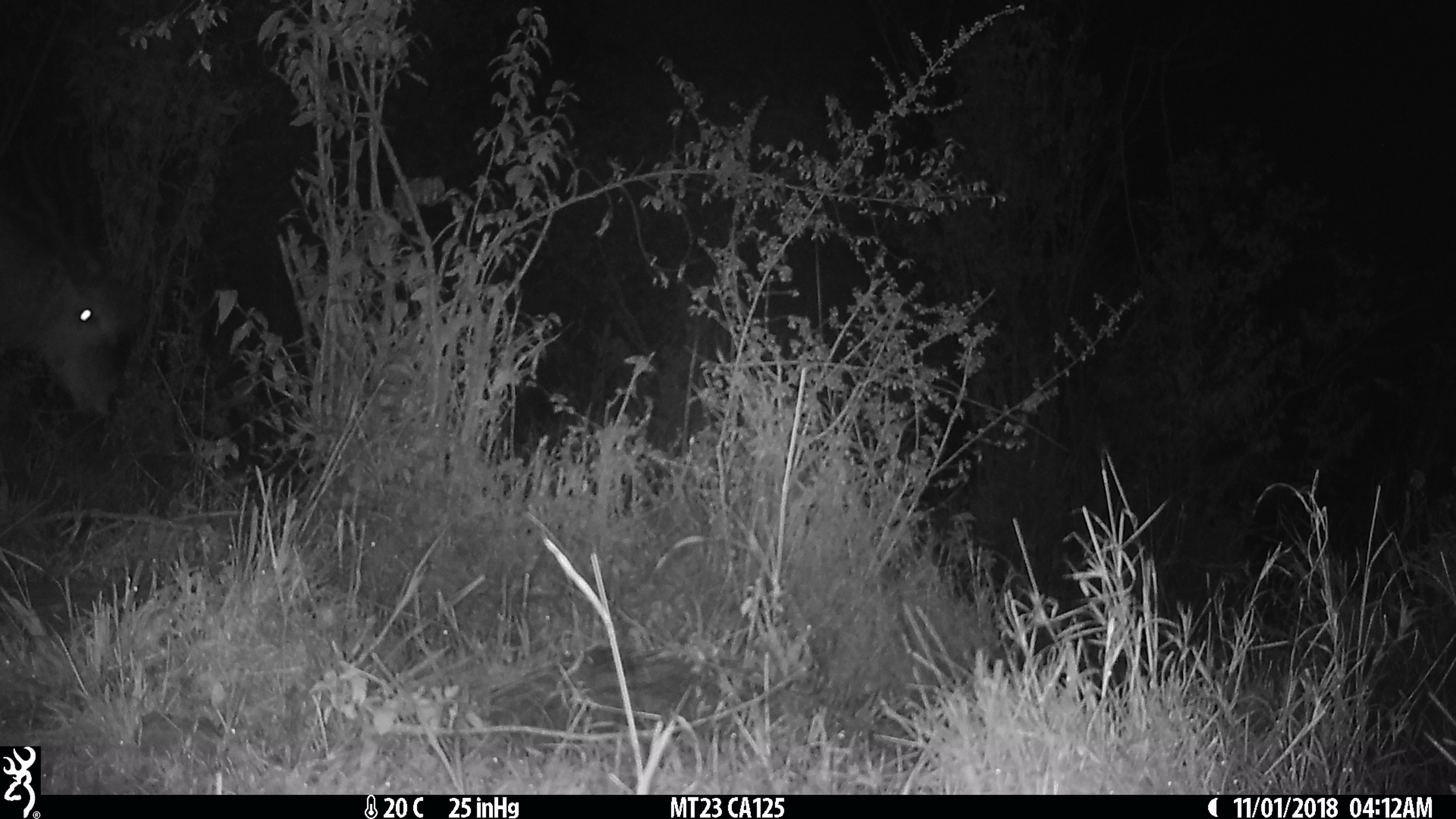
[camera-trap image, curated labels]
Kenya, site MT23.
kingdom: Animalia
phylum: Chordata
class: Mammalia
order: Artiodactyla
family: Bovidae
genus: Tragelaphus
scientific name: Tragelaphus oryx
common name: eland